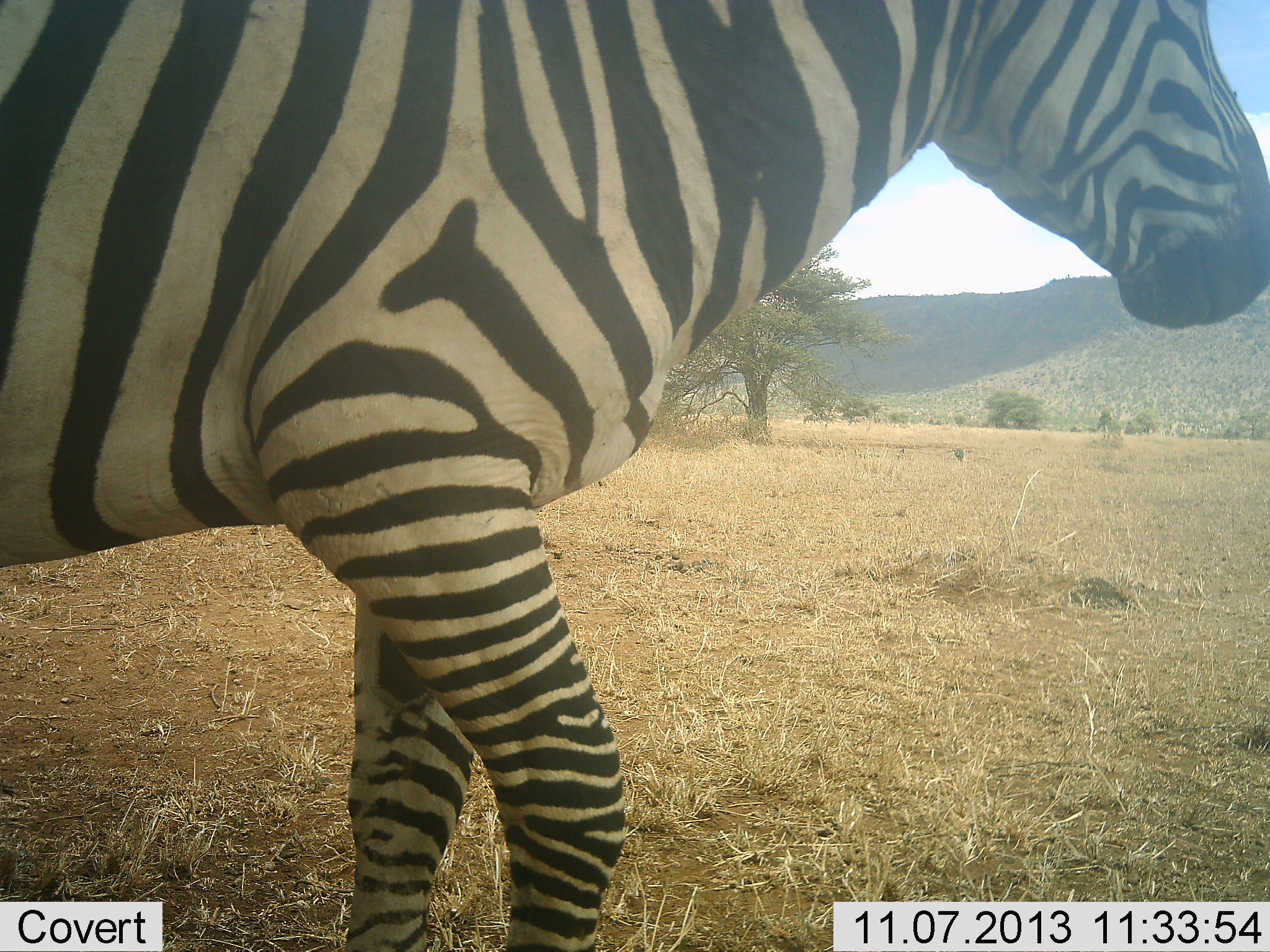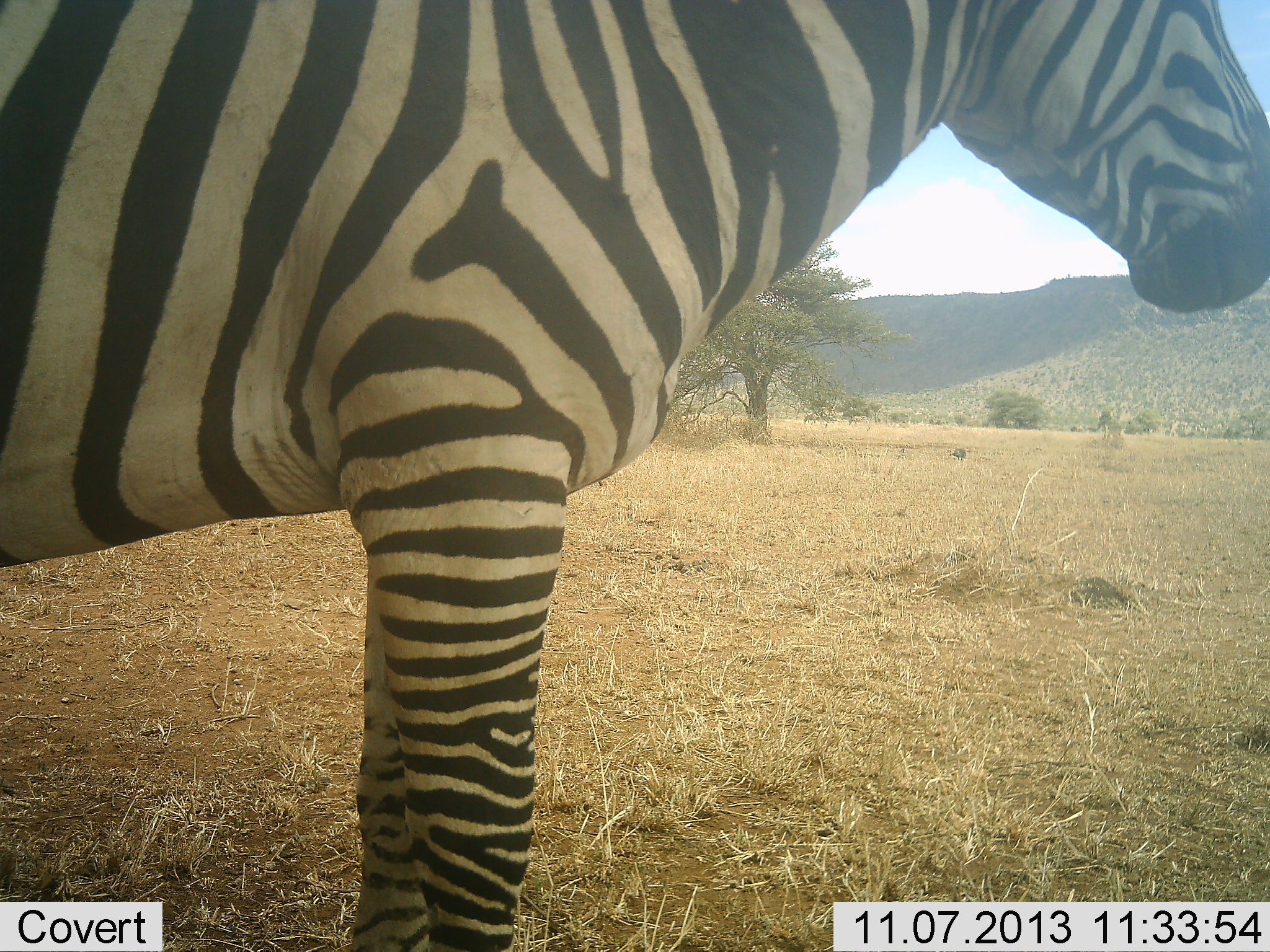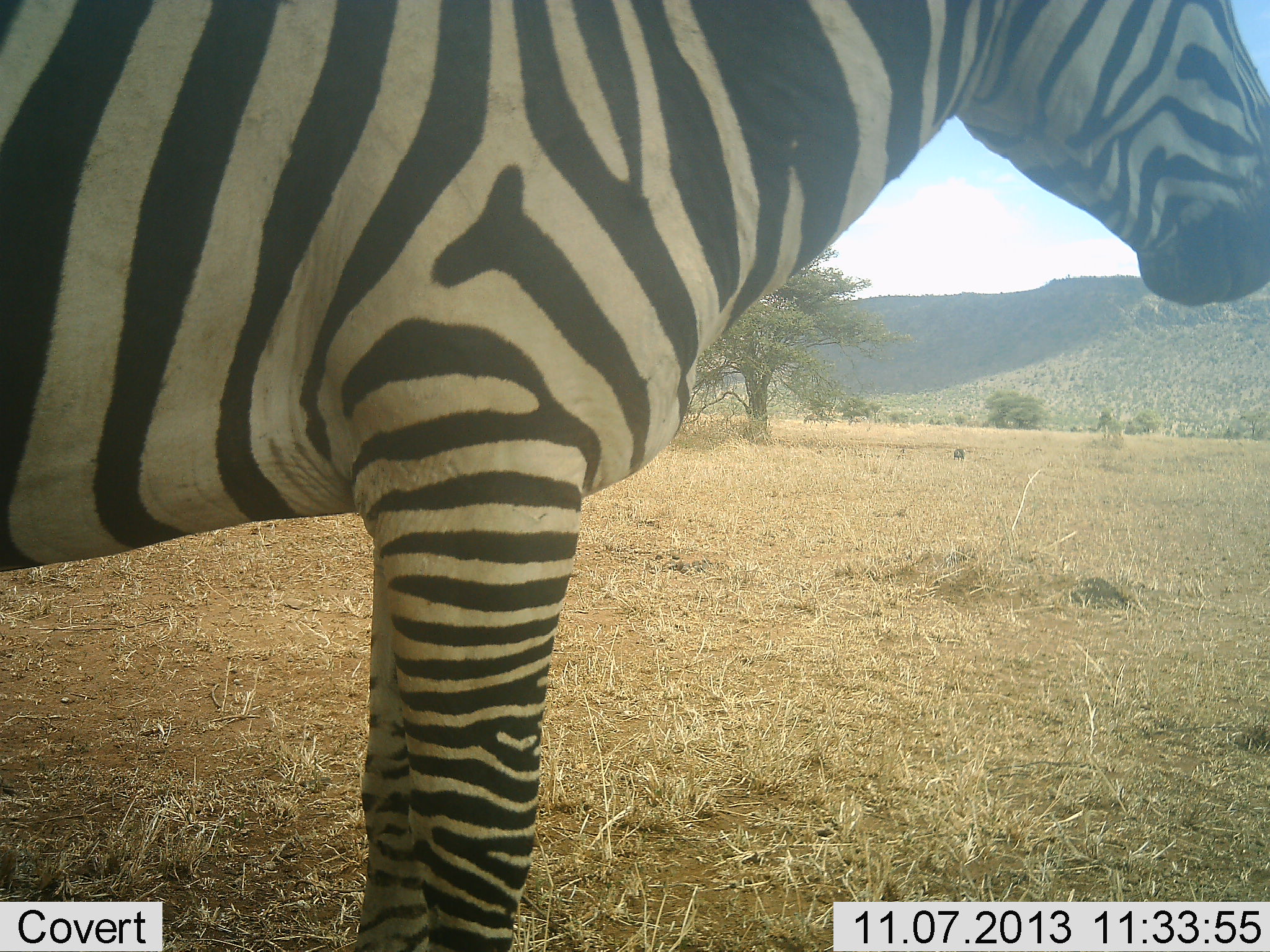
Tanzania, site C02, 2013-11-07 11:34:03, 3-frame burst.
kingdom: Animalia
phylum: Chordata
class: Mammalia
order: Perissodactyla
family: Equidae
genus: Equus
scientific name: Equus quagga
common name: plains zebra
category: zebra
Zebra (plains zebra) (Equus quagga), count 1. Behavior (volunteer vote fractions): standing 100%, resting 0%, moving 0%, interacting 0%. Young present (vote fraction): 0%. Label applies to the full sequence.